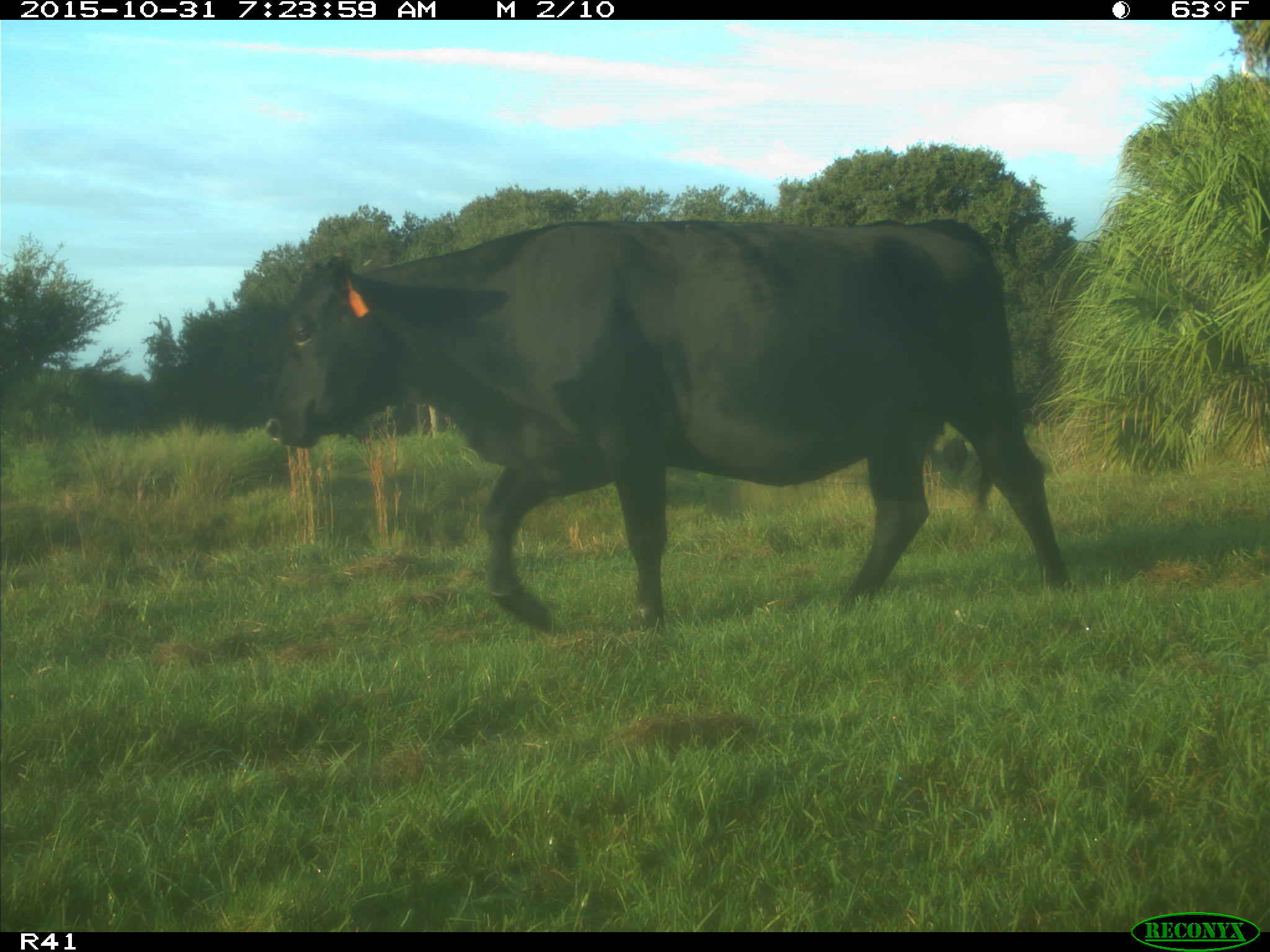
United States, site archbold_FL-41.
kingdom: Animalia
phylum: Chordata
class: Mammalia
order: Artiodactyla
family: Bovidae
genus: Bos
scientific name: Bos taurus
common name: domestic cow